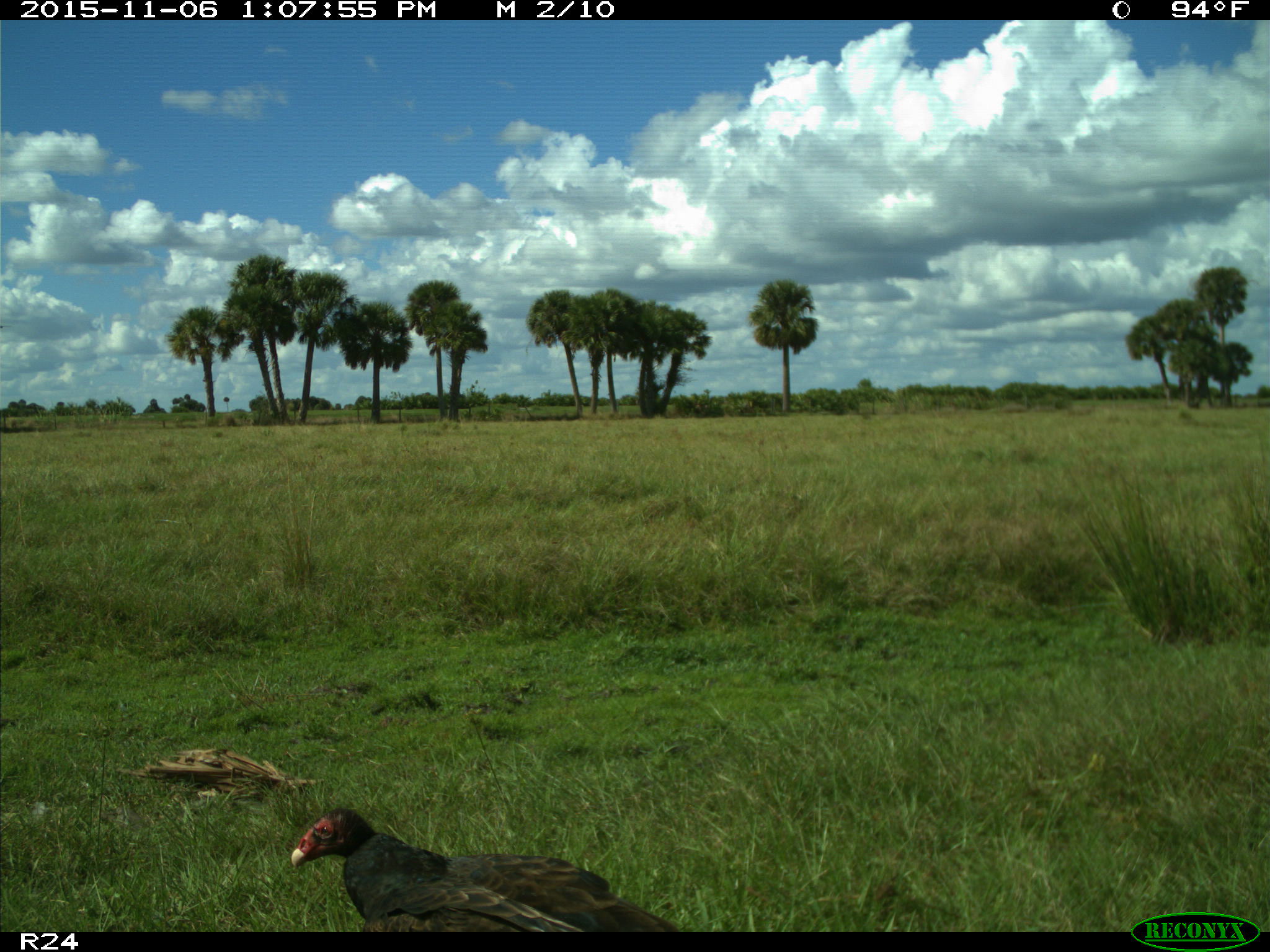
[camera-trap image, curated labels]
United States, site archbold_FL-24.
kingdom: Animalia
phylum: Chordata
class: Aves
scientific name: Aves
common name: birds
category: unidentified bird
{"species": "unidentified bird (birds) (Aves)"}